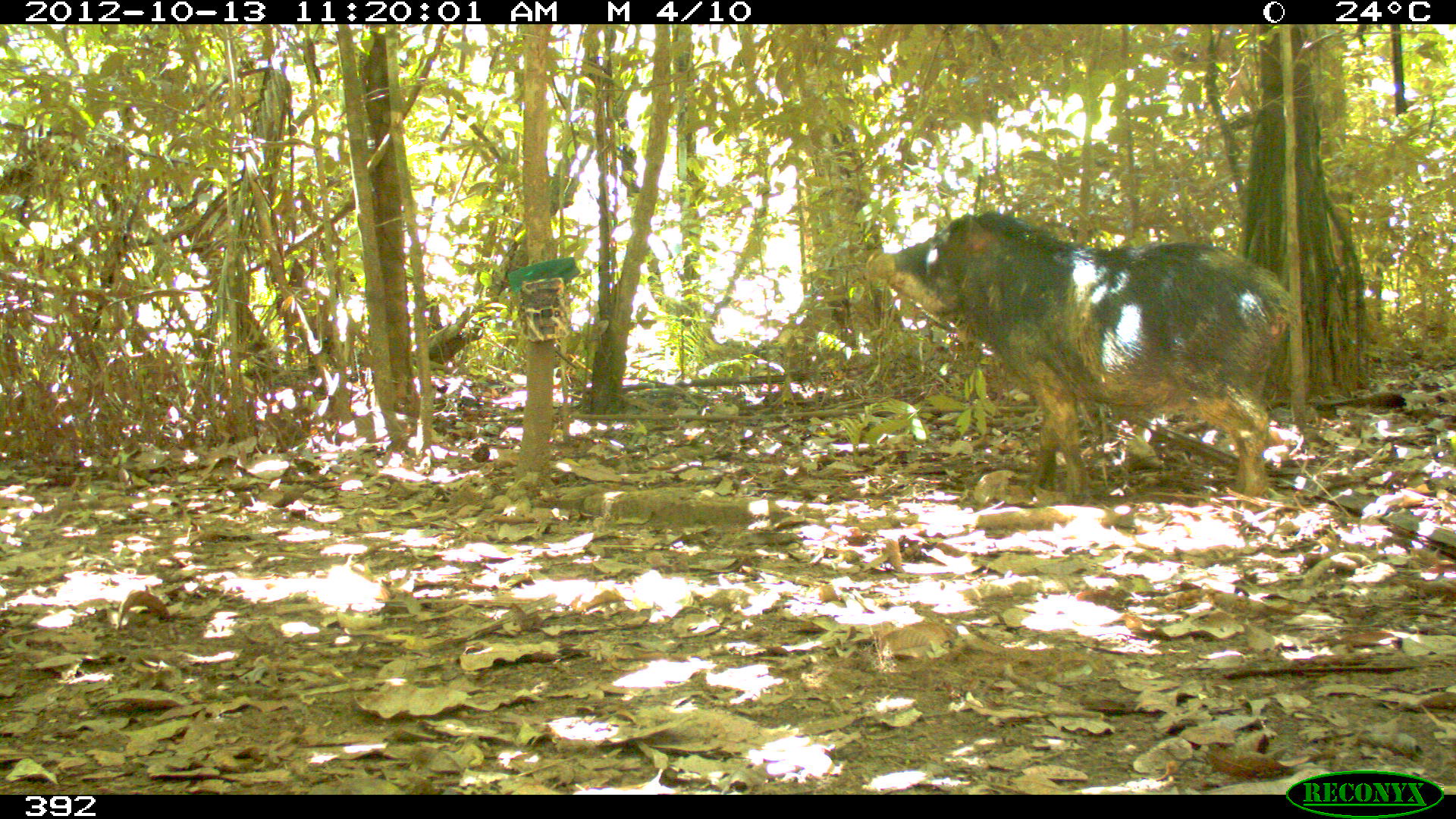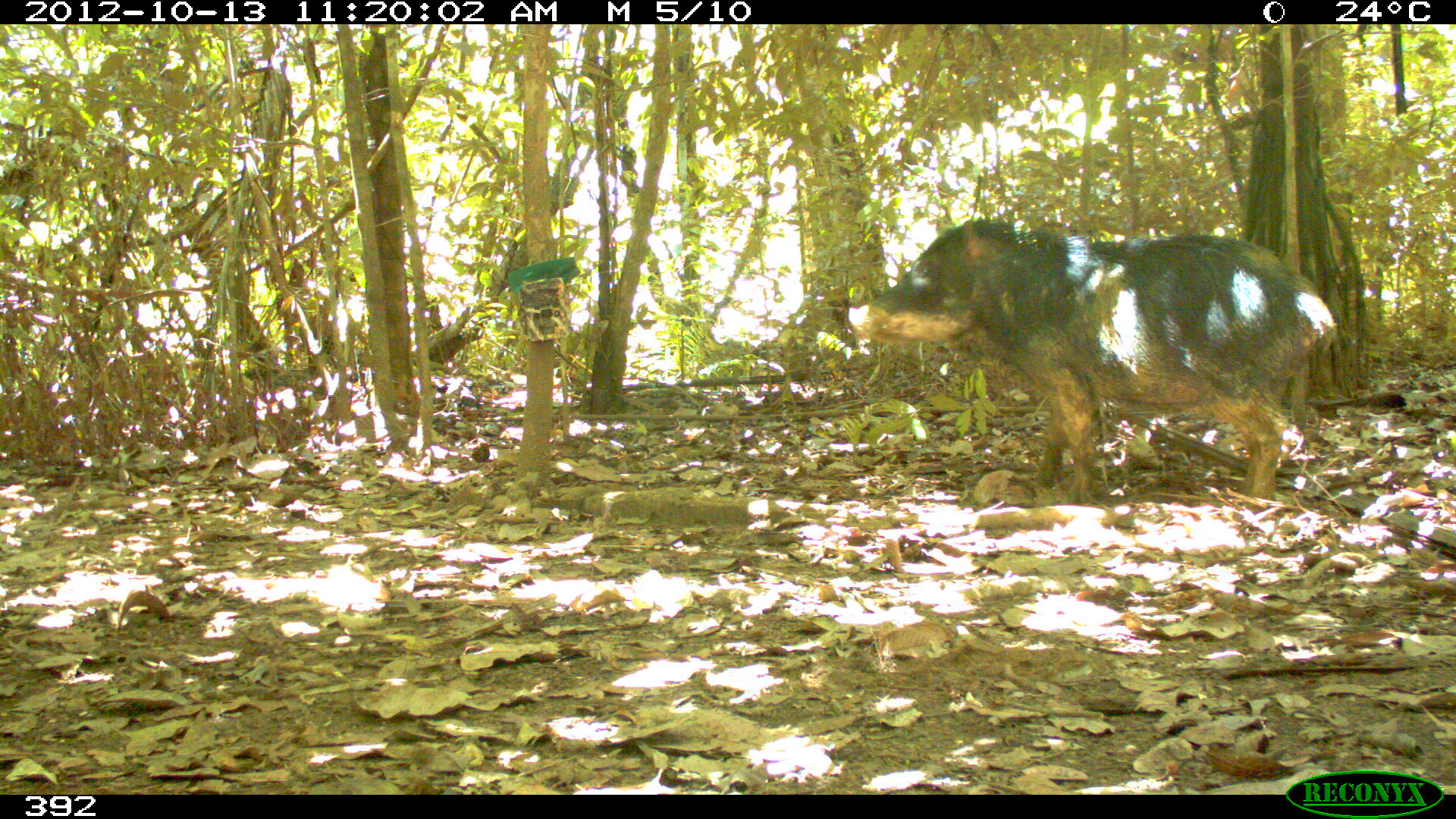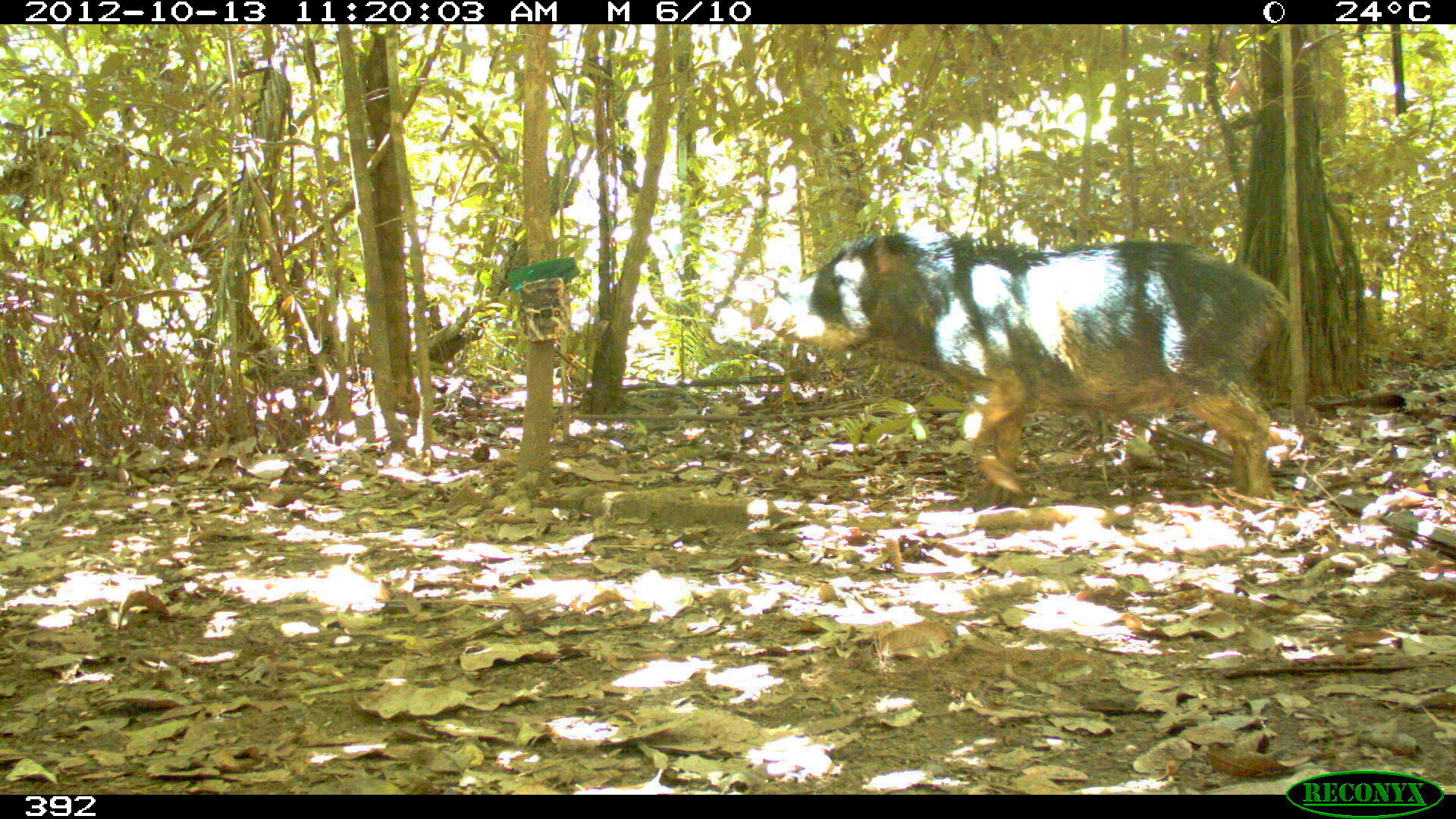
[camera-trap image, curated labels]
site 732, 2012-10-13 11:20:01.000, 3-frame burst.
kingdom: Animalia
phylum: Chordata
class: Mammalia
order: Artiodactyla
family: Tayassuidae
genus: Tayassu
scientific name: Tayassu pecari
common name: white-lipped peccary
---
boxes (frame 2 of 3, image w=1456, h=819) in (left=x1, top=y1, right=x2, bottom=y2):
tayassu pecari: (left=848, top=217, right=1334, bottom=500)